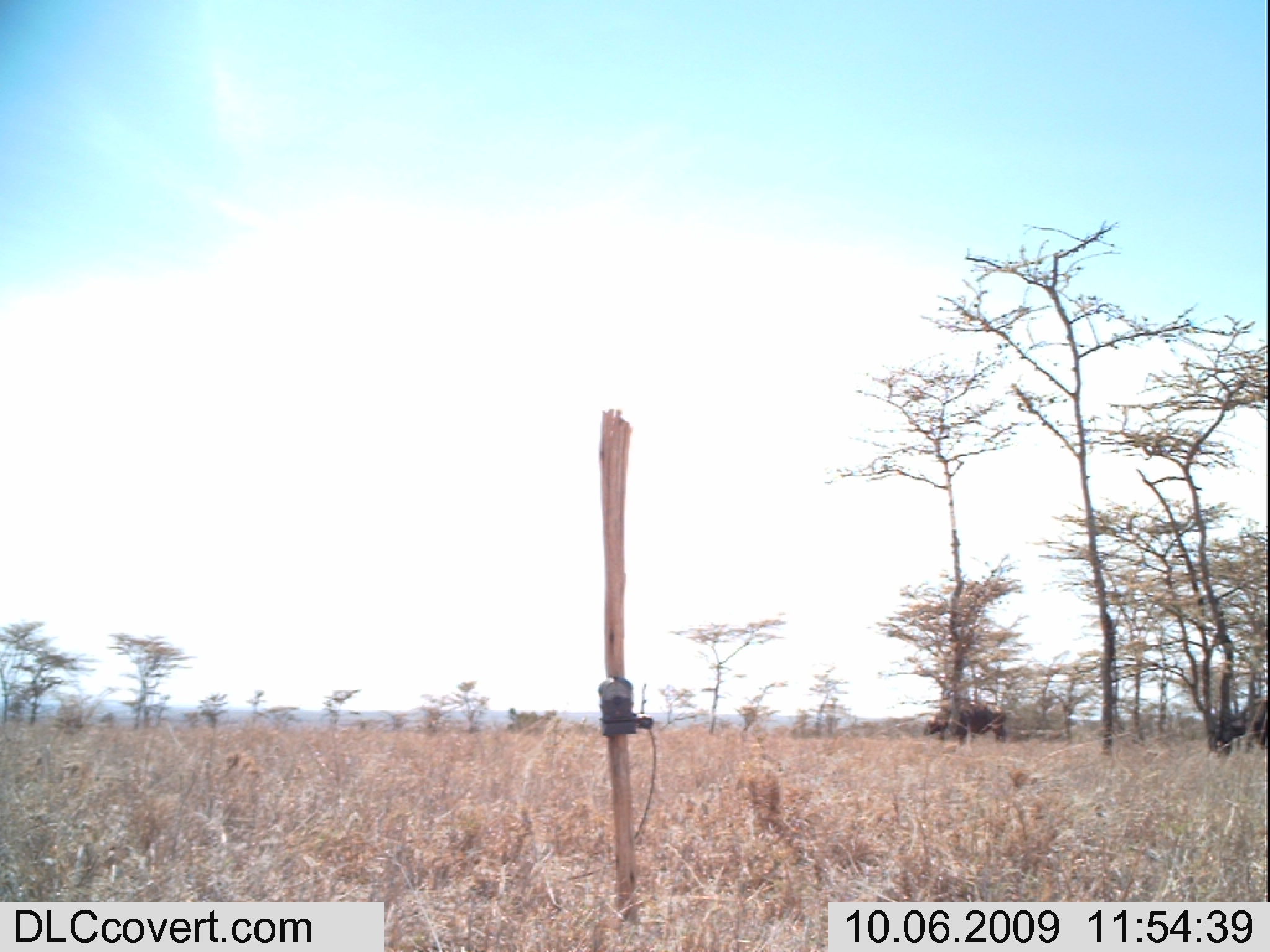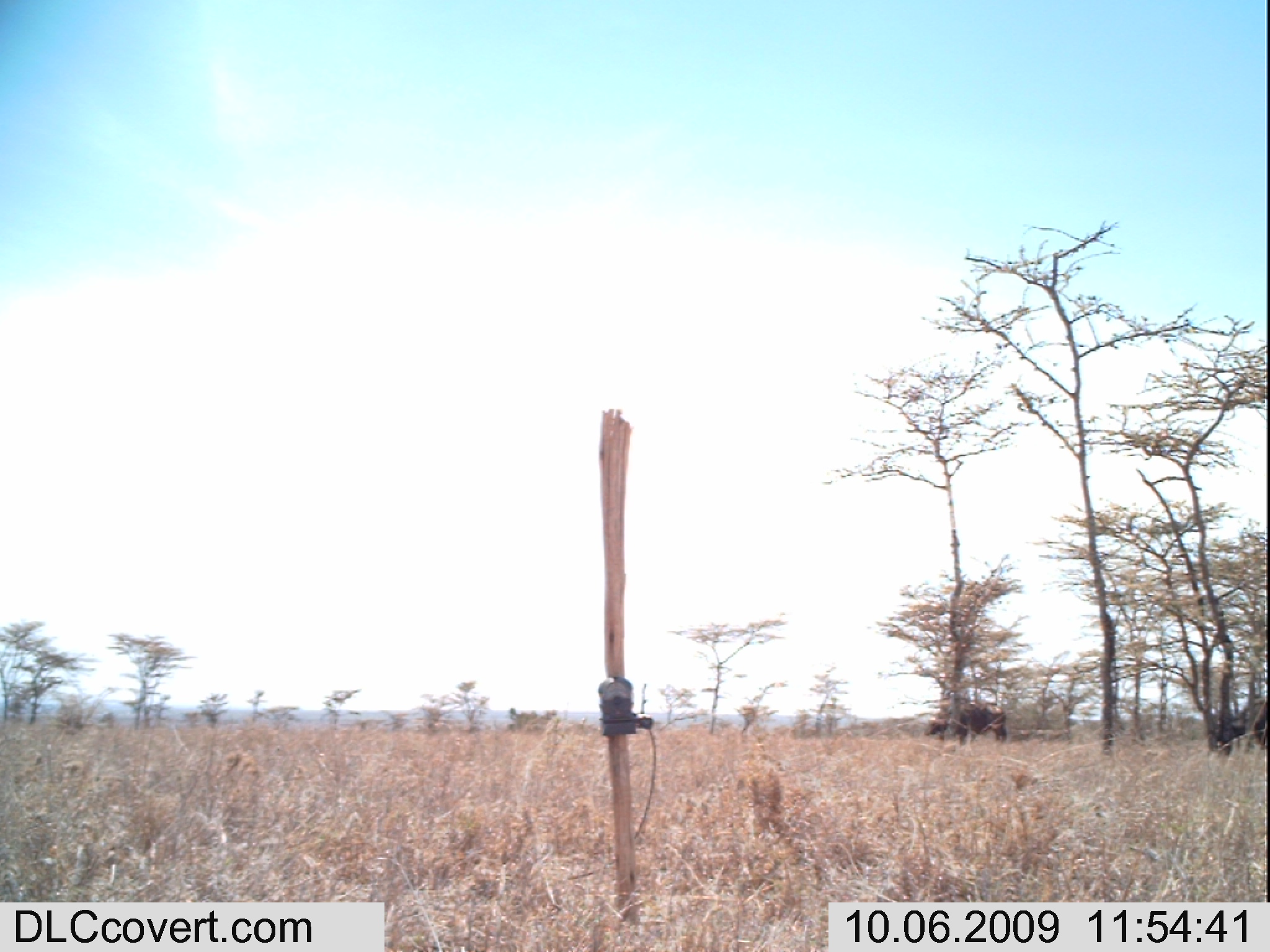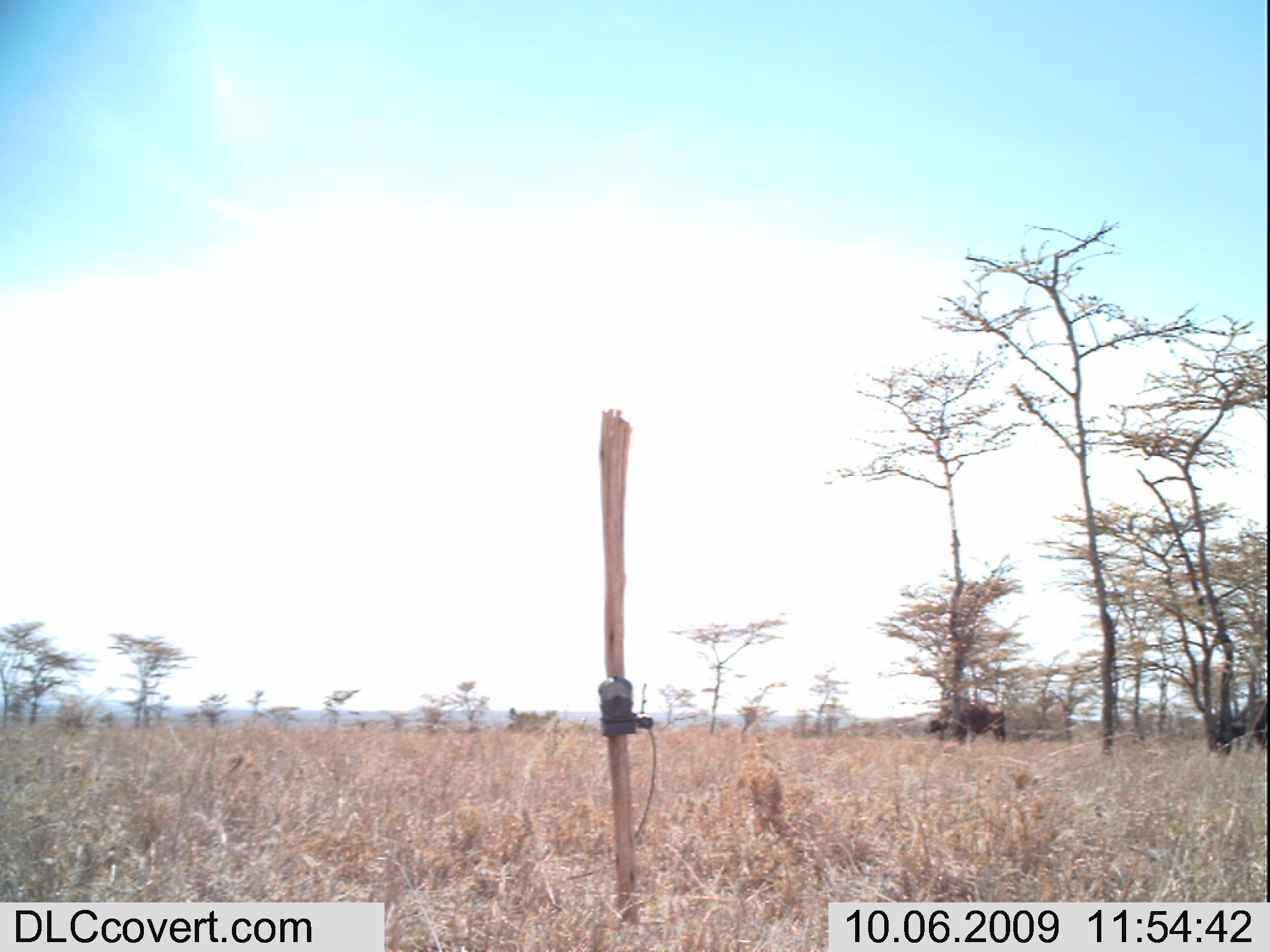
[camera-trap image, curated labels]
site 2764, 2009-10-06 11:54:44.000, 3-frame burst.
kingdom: Animalia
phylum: Chordata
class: Mammalia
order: Artiodactyla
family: Bovidae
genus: Syncerus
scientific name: Syncerus caffer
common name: african buffalo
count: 2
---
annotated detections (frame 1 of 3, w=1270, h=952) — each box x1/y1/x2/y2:
syncerus caffer: 922/700/1007/746; 1209/692/1266/752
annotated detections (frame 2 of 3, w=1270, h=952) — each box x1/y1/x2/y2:
syncerus caffer: 922/700/1007/746; 1213/692/1266/752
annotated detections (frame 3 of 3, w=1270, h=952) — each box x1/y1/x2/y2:
syncerus caffer: 922/700/1007/746; 1209/692/1266/752